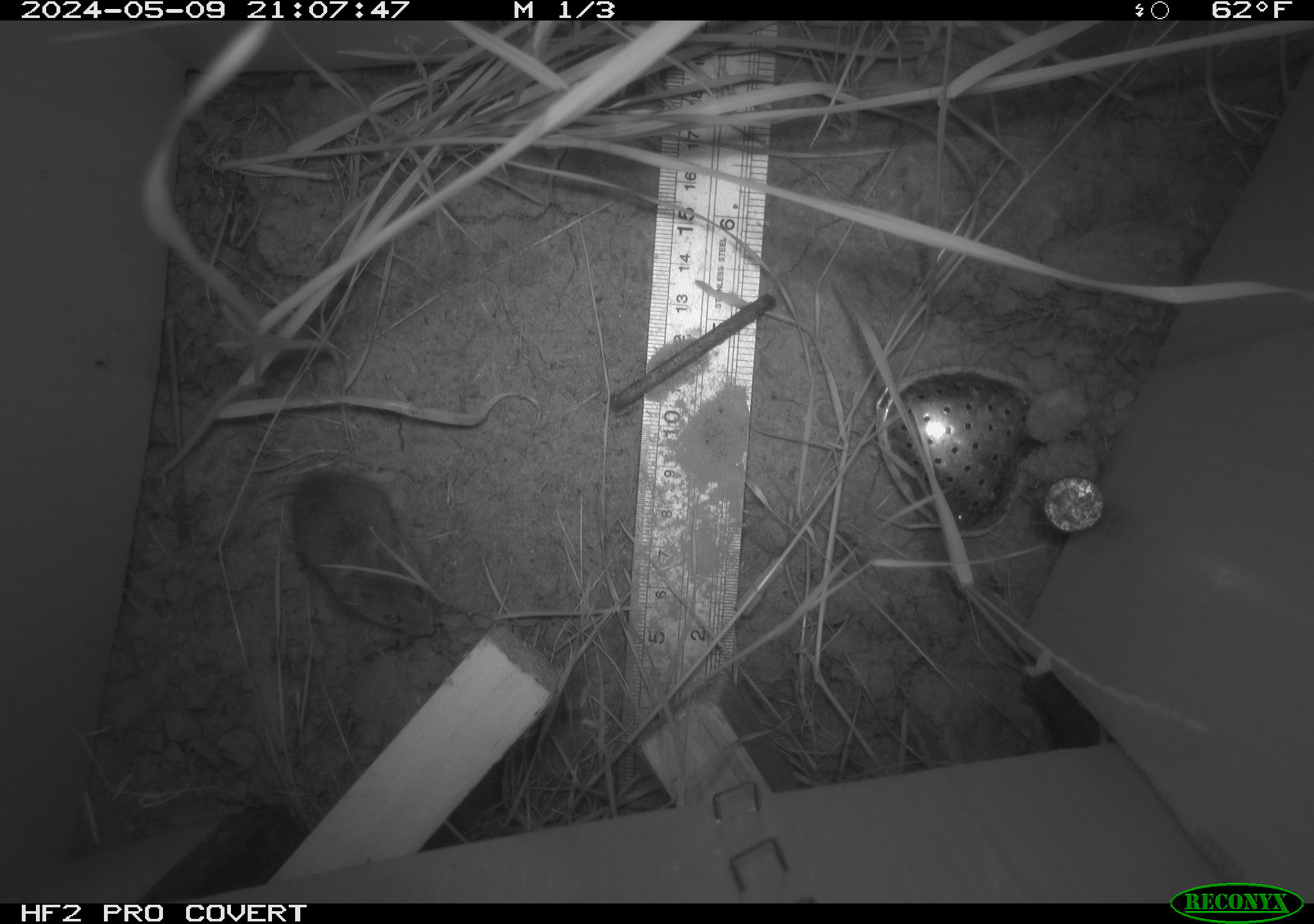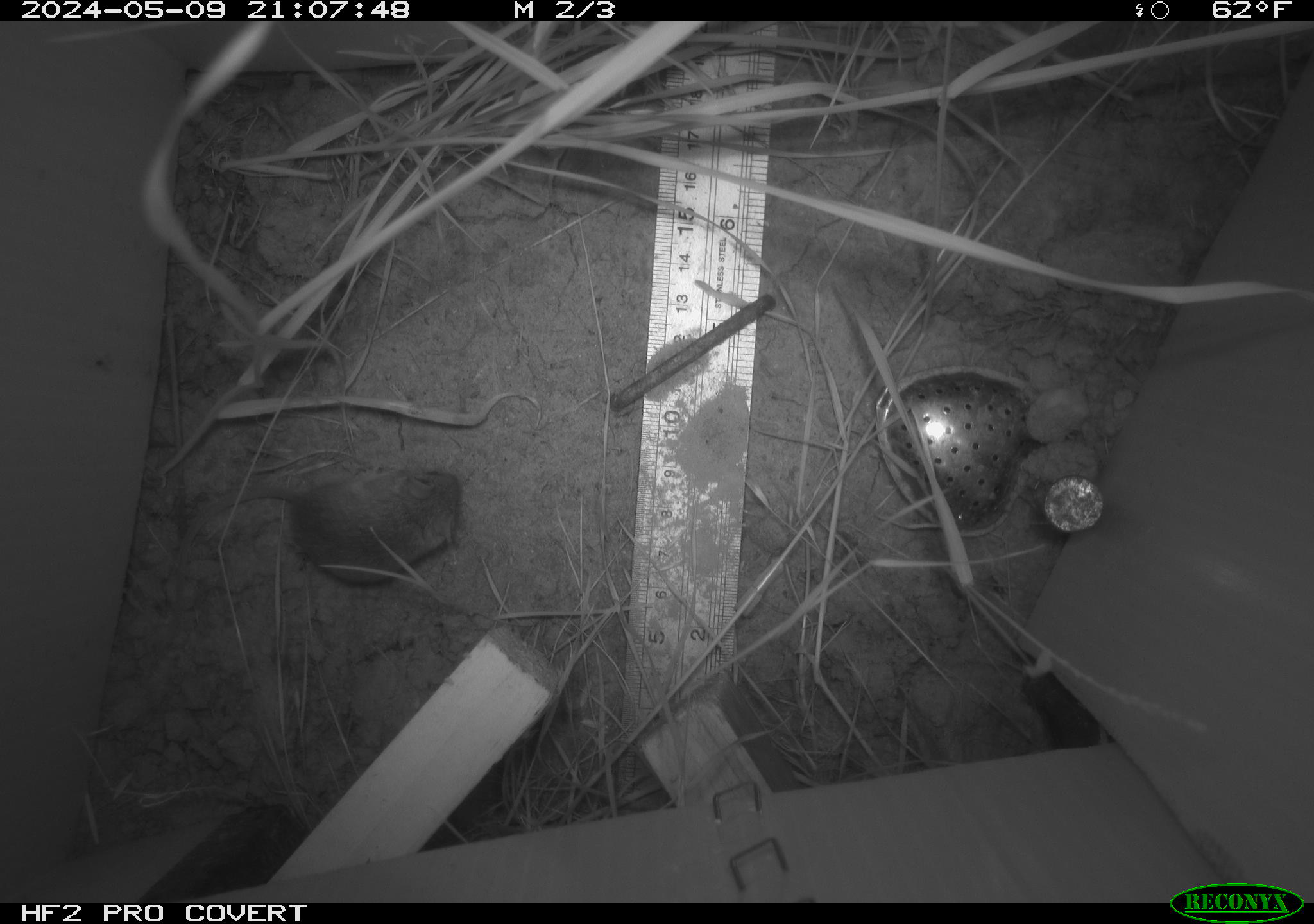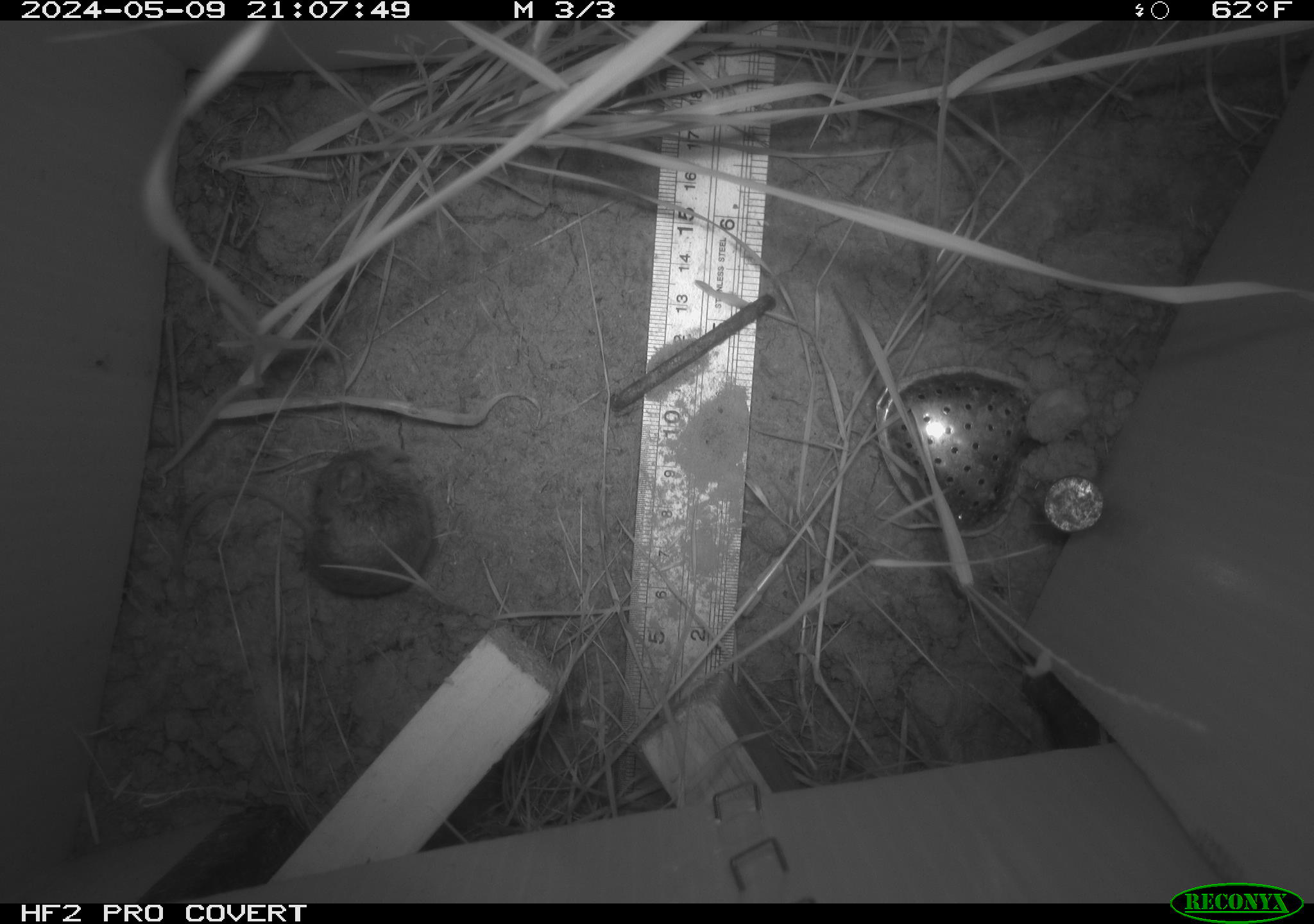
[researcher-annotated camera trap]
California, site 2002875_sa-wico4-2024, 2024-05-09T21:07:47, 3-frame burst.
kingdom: Animalia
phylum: Chordata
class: Mammalia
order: Rodentia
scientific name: Rodentia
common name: mouse species